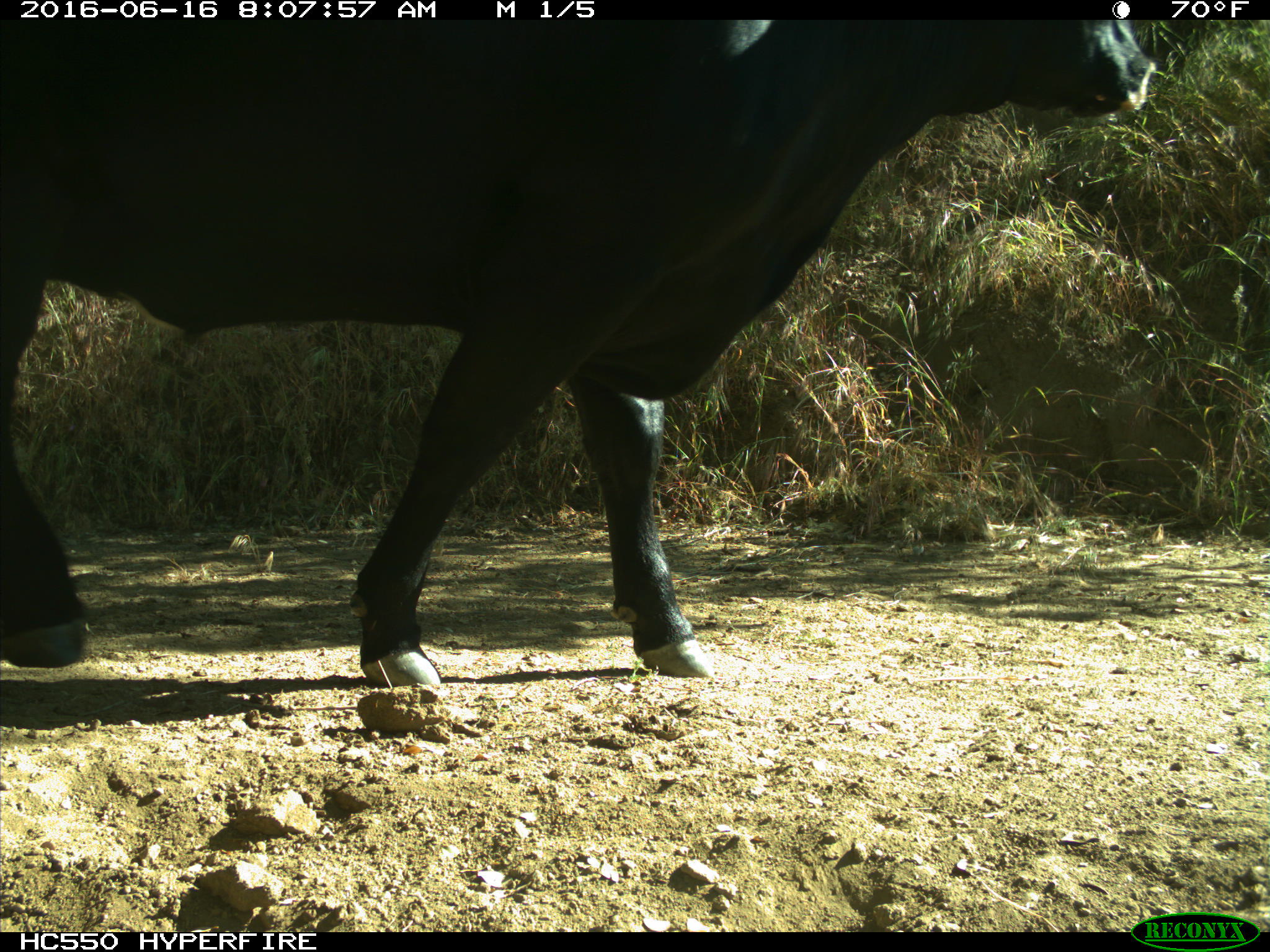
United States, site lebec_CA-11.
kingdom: Animalia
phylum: Chordata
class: Mammalia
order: Artiodactyla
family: Bovidae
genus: Bos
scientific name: Bos taurus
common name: domestic cow